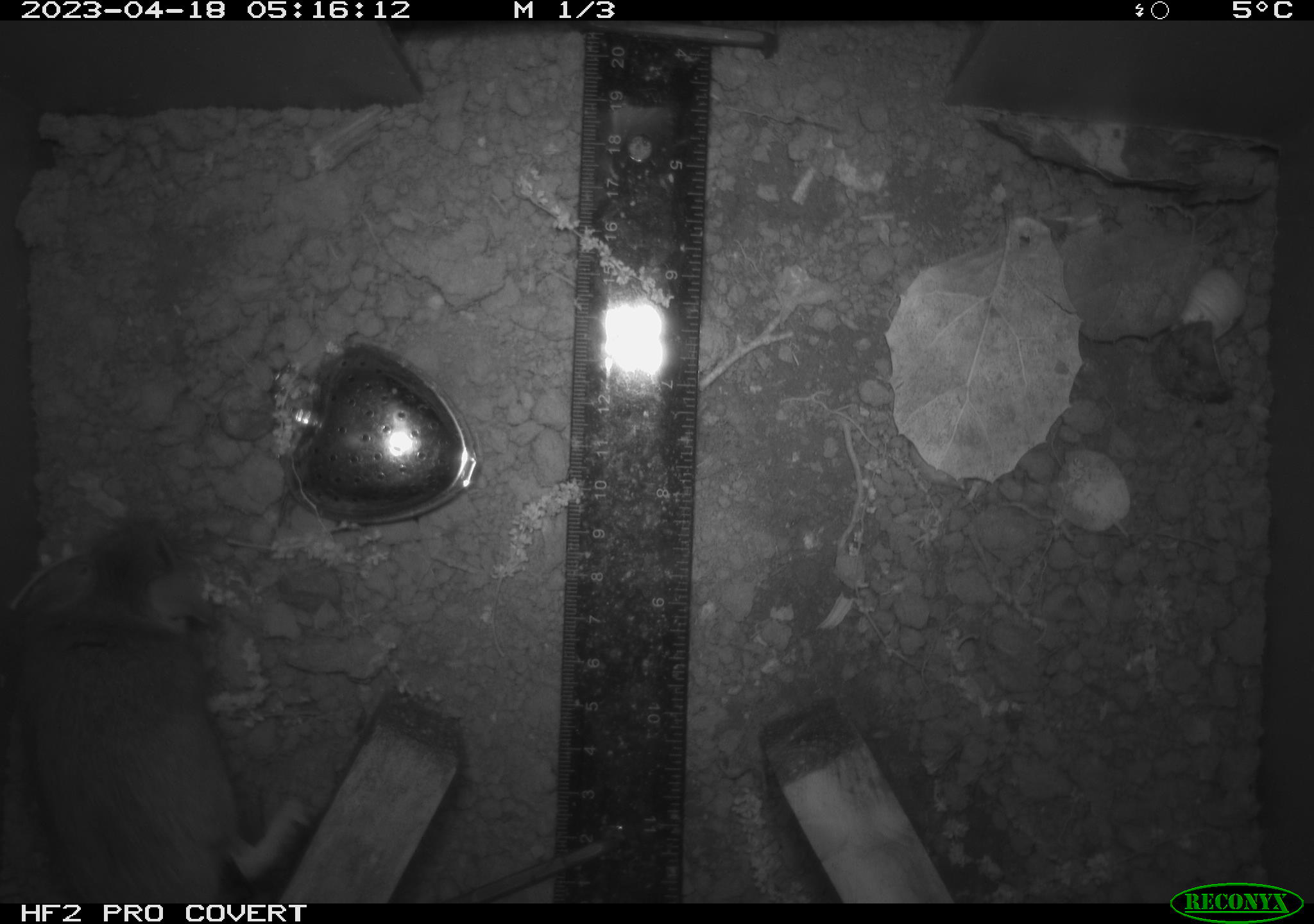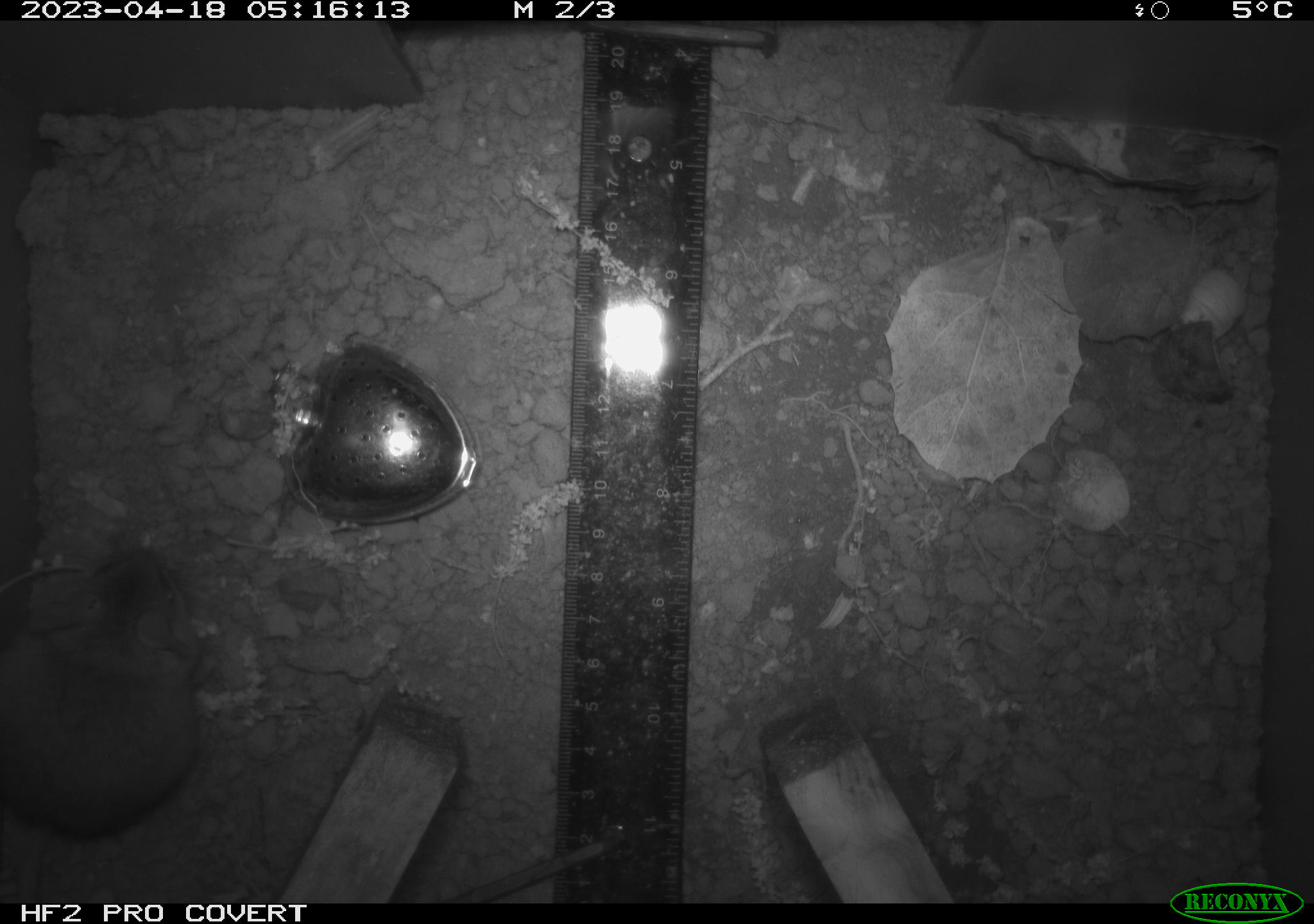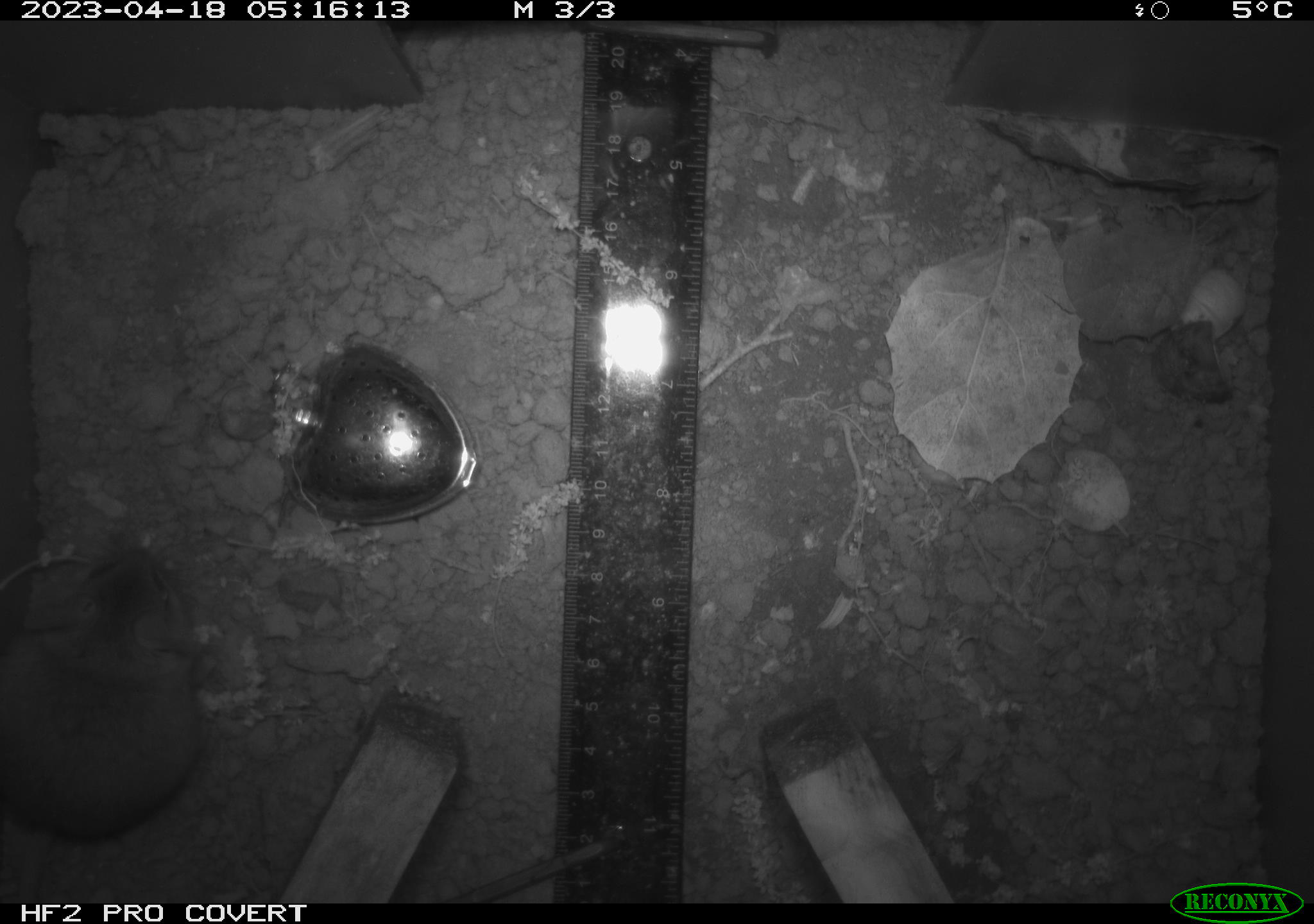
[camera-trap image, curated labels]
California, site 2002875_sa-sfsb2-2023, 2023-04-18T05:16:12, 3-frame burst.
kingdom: Animalia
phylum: Chordata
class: Mammalia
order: Rodentia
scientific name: Rodentia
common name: mouse species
Mouse species (Rodentia).